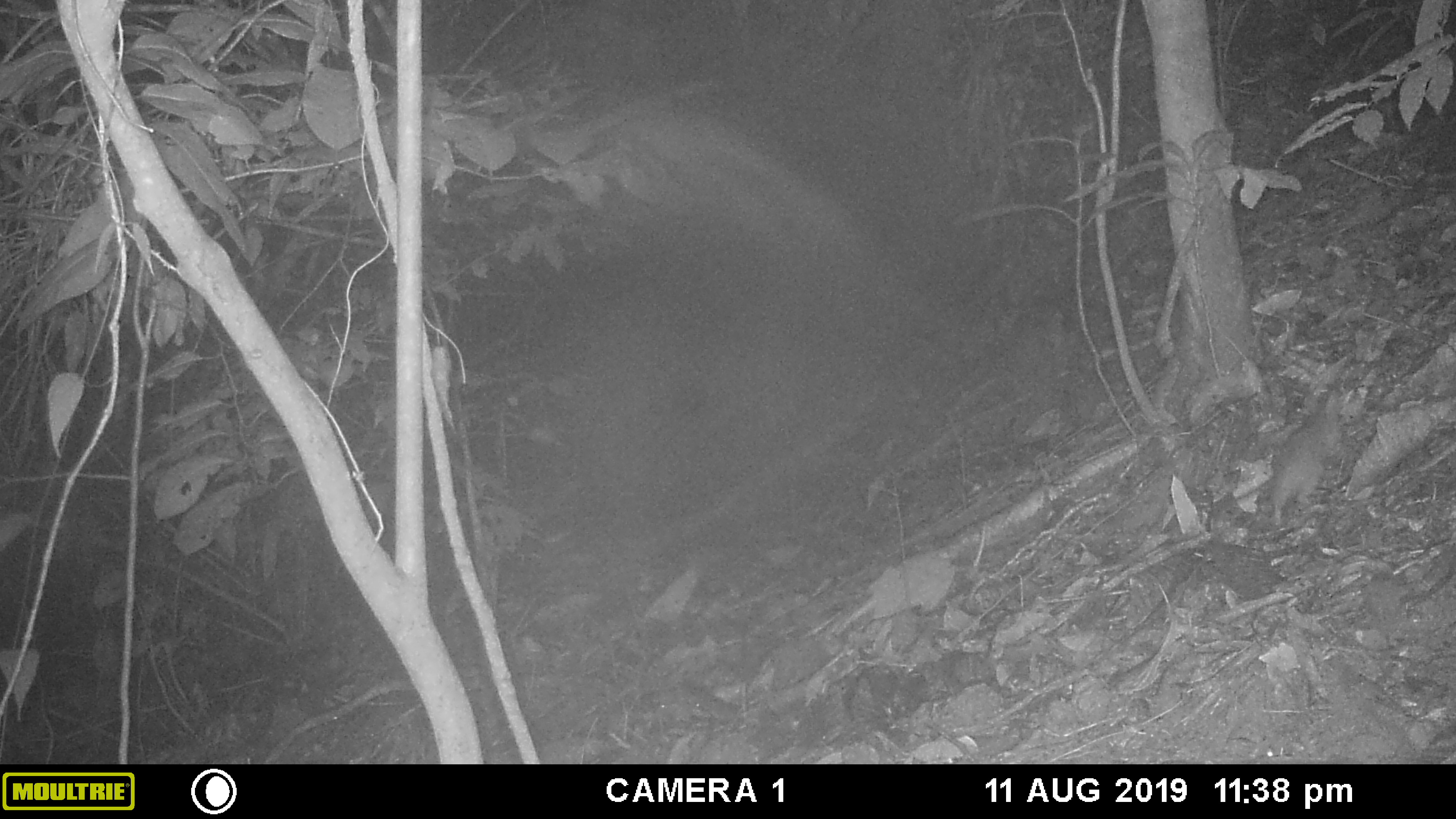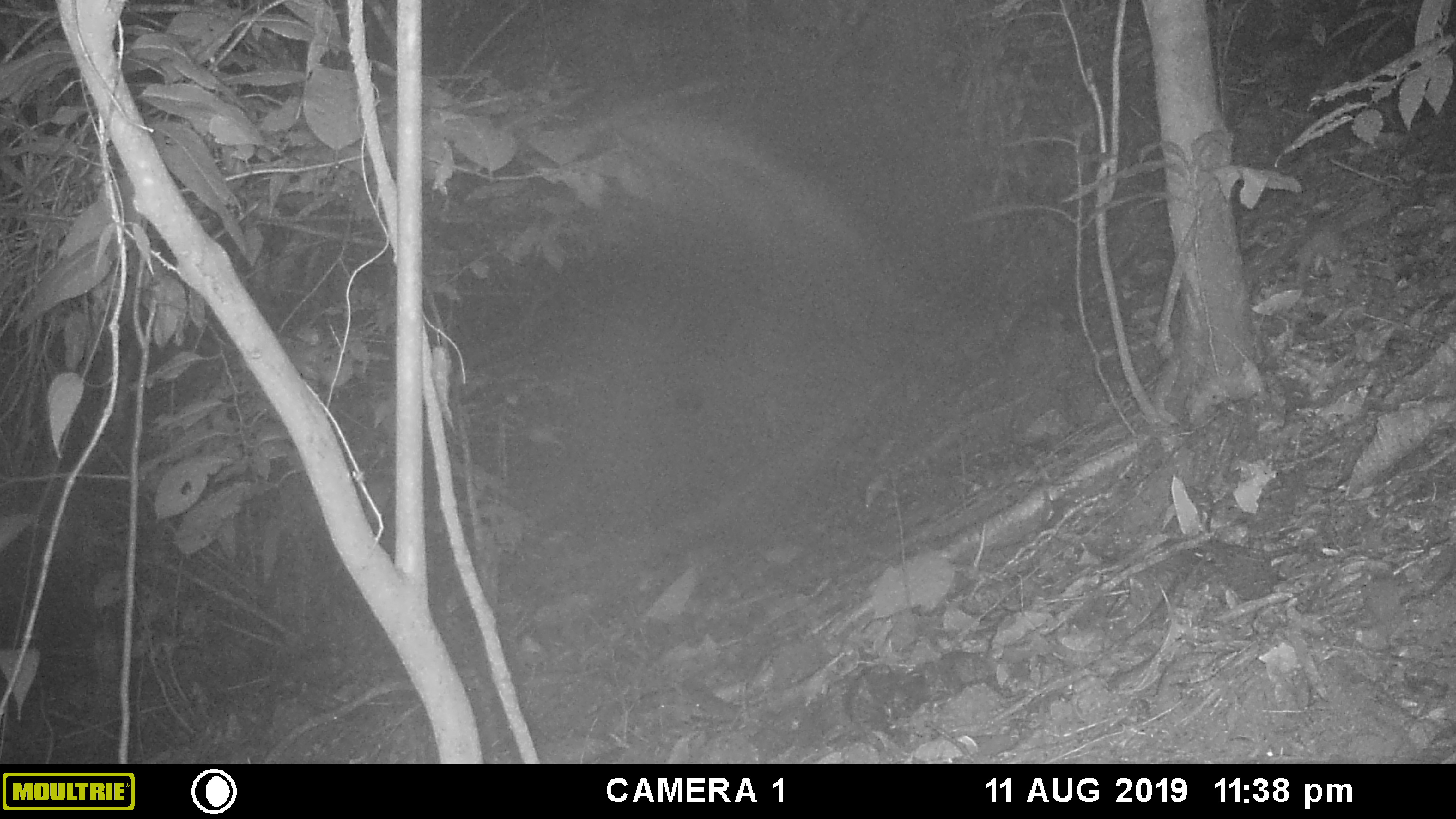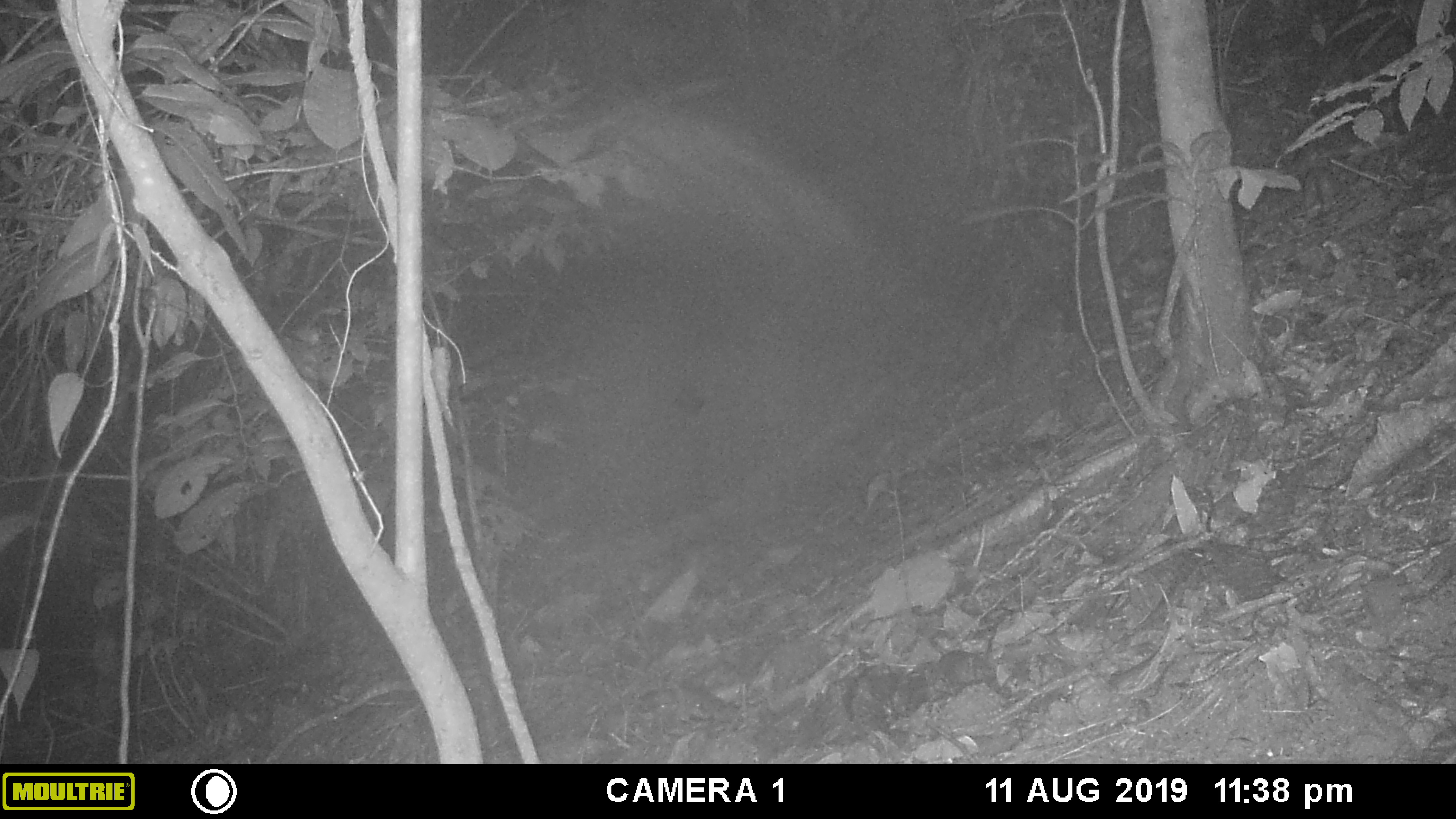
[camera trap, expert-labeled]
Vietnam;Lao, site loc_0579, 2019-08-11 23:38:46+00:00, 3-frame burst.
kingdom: Animalia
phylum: Chordata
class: Mammalia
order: Carnivora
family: Mustelidae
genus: Melogale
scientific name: Melogale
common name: ferret badger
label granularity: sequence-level